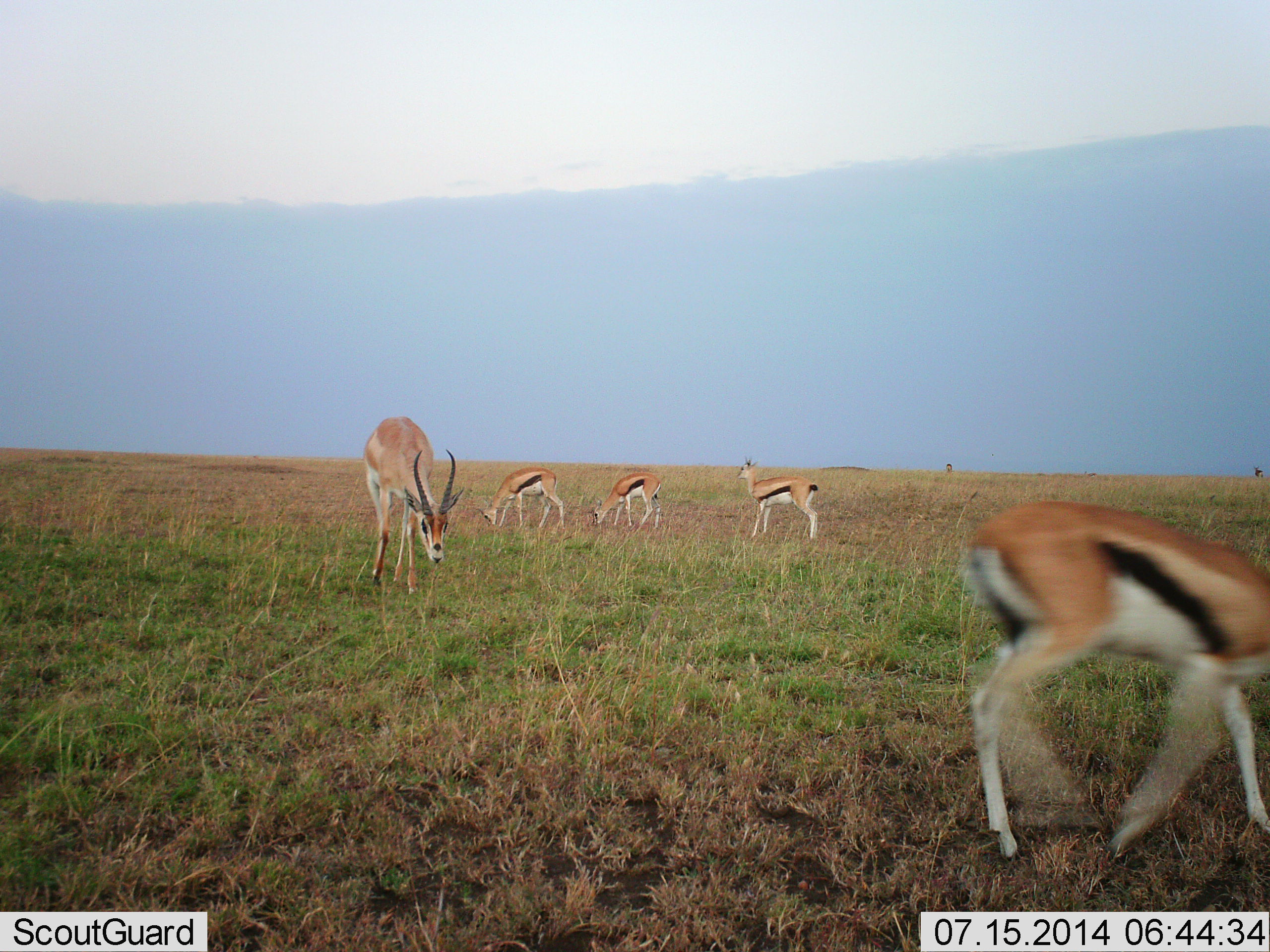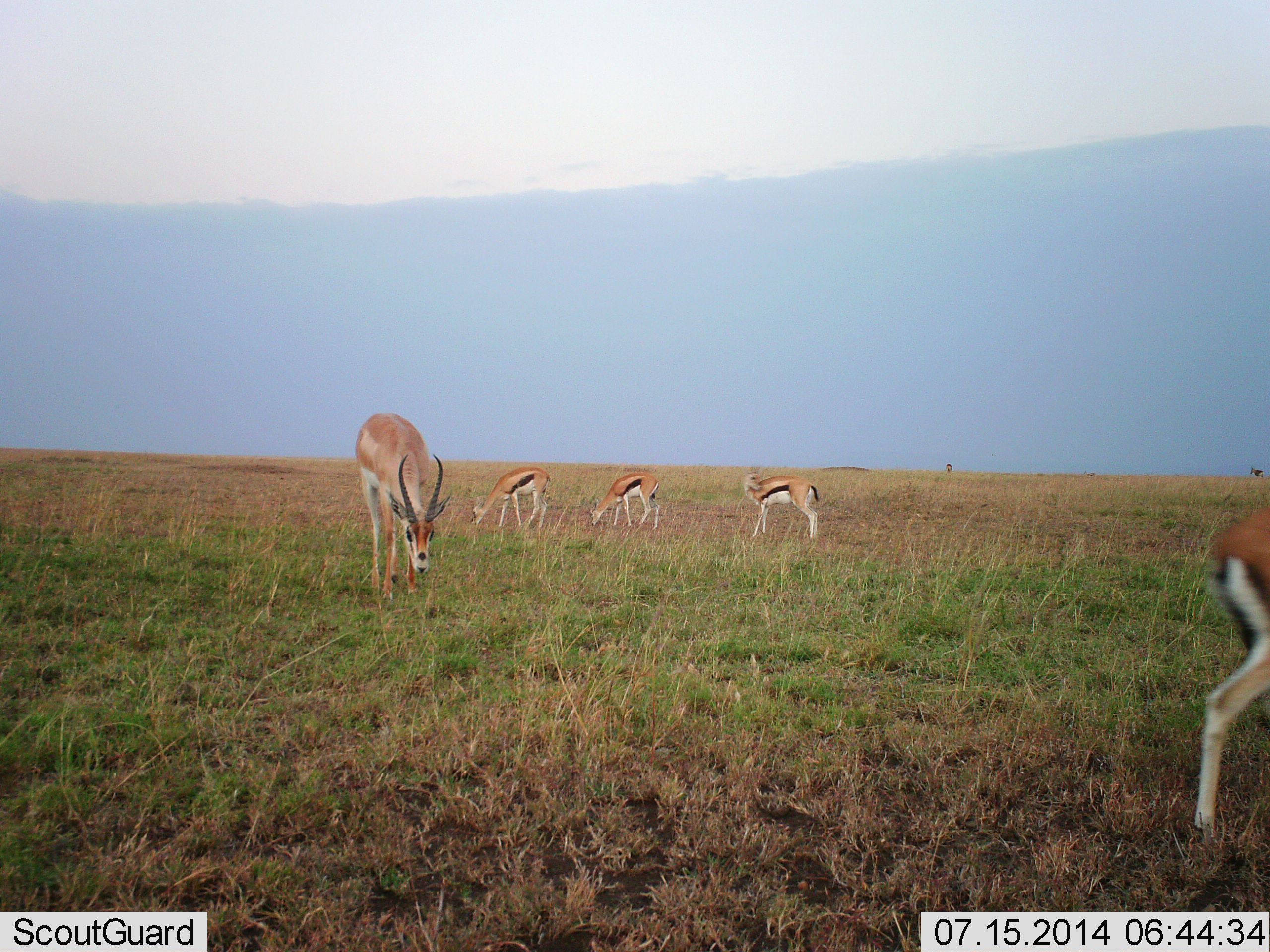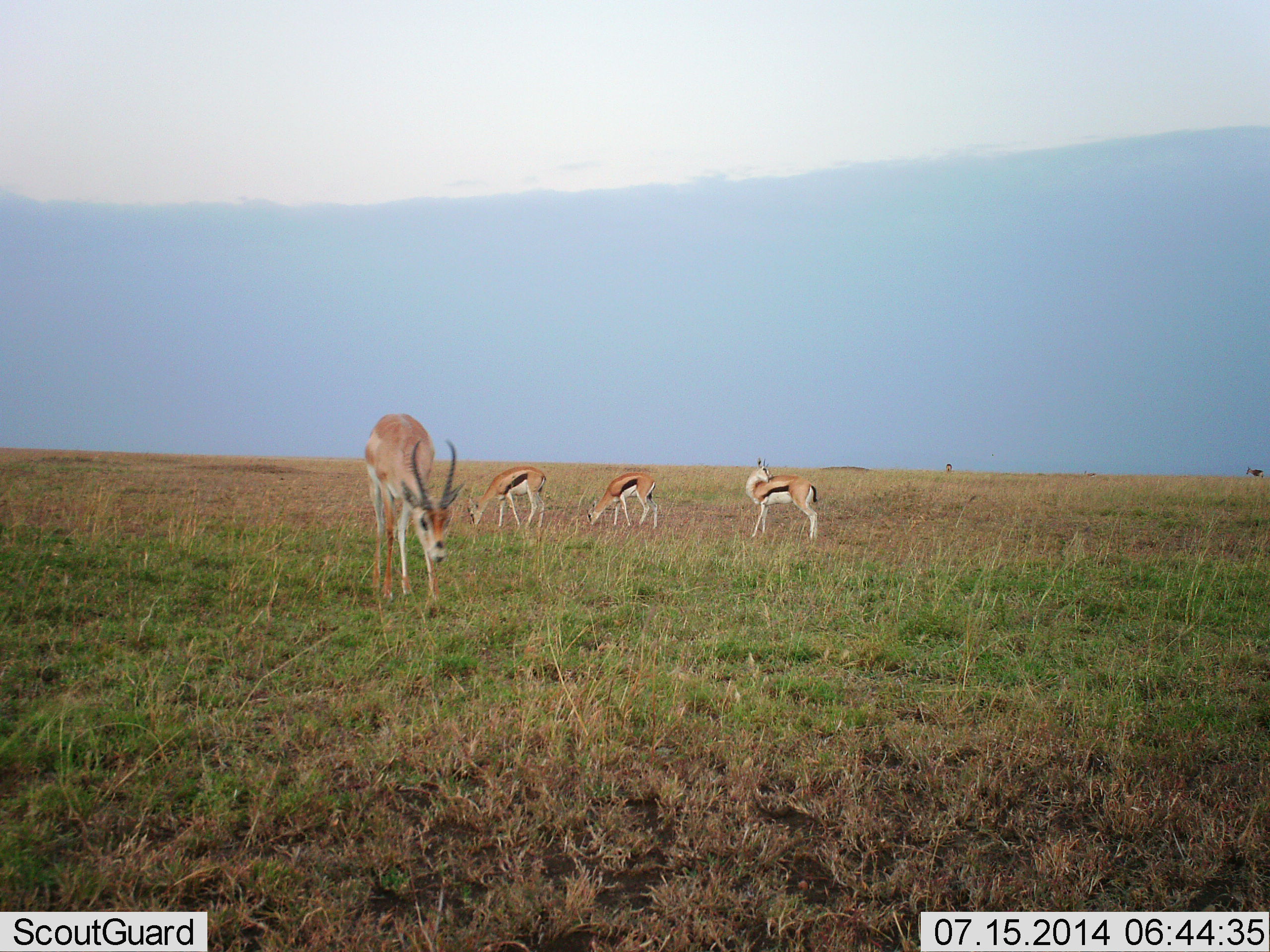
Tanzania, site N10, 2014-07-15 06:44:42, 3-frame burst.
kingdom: Animalia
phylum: Chordata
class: Mammalia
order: Artiodactyla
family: Bovidae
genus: Eudorcas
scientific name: Eudorcas thomsonii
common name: thomson's gazelle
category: gazellethomsons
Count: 5.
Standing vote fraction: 36%.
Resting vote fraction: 0%.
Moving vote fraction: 64%.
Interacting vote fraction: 0%.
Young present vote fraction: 0%.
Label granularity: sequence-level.